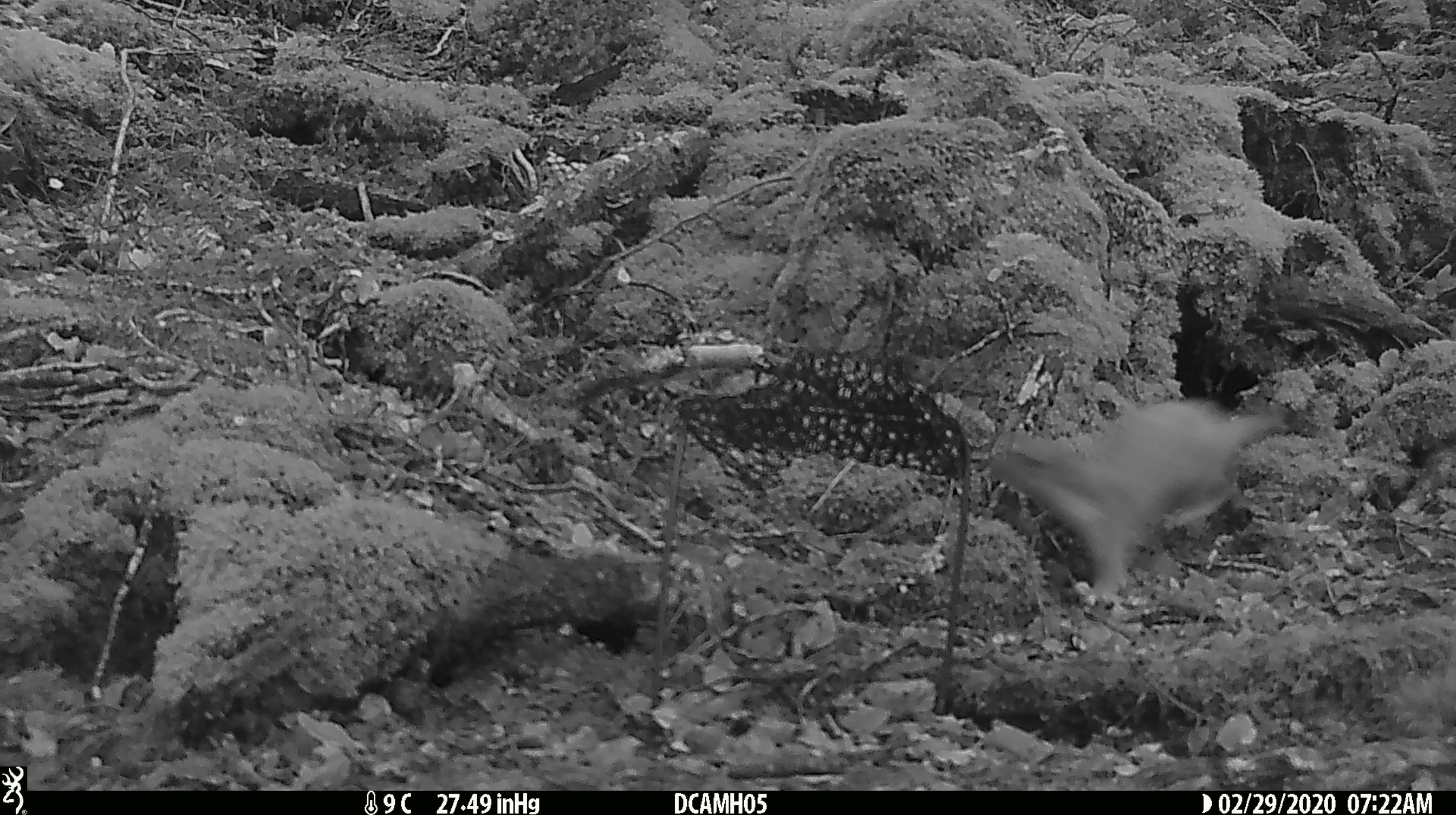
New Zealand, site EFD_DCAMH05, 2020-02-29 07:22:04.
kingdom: Animalia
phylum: Chordata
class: Mammalia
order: Carnivora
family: Mustelidae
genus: Mustela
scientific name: Mustela erminea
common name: stoat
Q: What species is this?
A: Stoat (Mustela erminea).